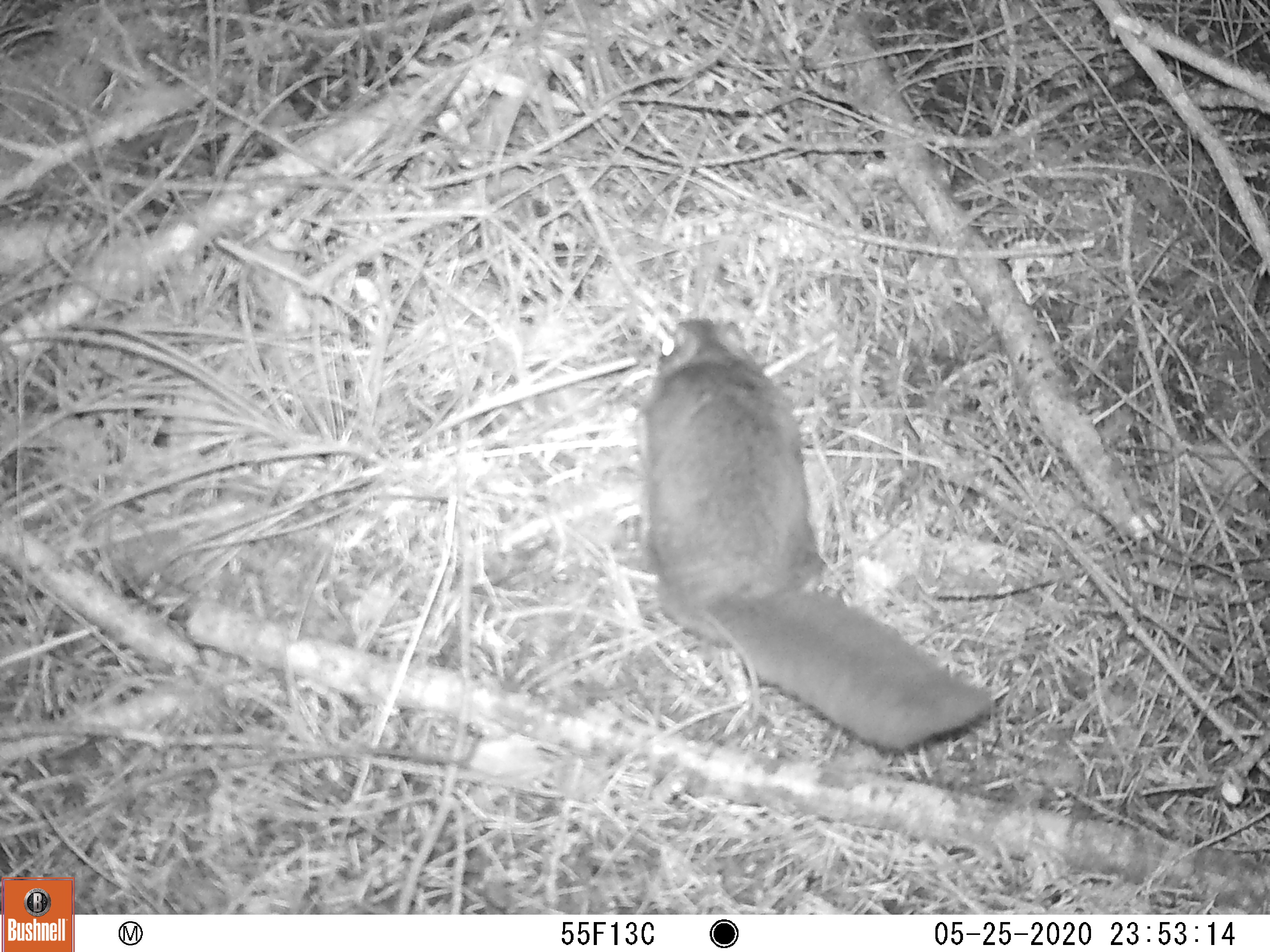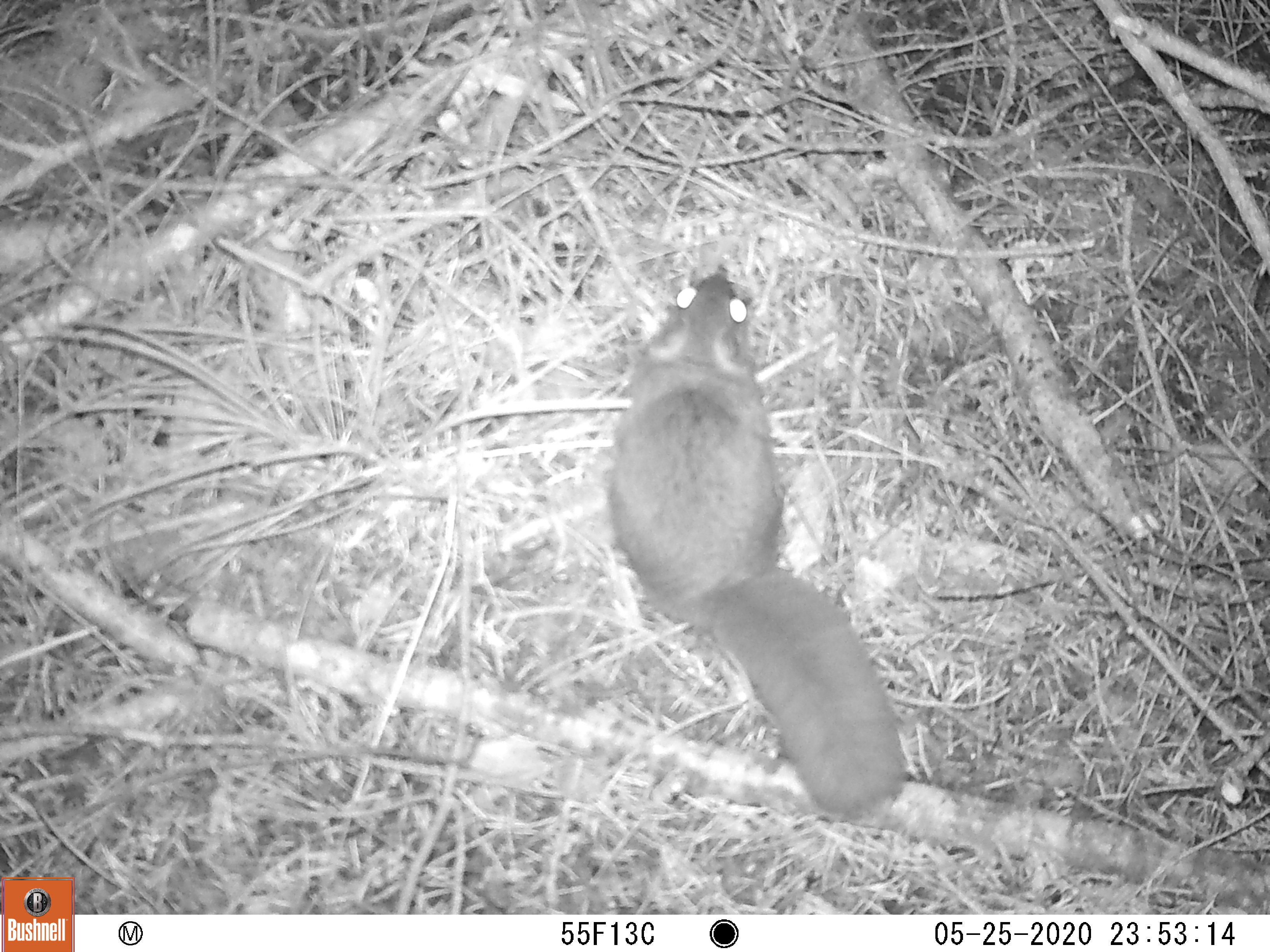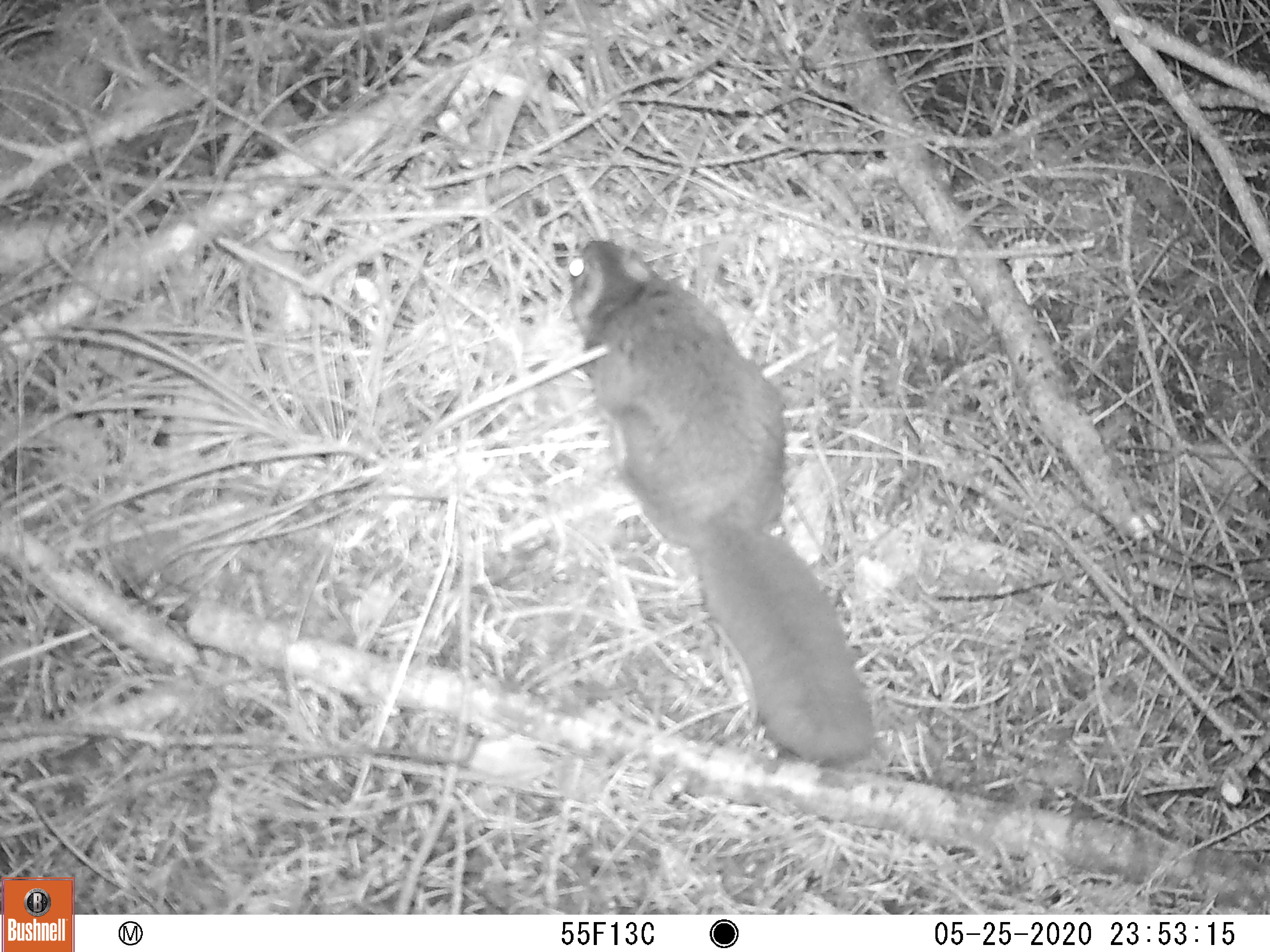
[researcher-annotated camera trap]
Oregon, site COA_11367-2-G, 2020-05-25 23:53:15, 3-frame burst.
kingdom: Animalia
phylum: Chordata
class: Mammalia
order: Rodentia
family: Sciuridae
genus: Glaucomys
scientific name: Glaucomys oregonensis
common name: humboldt's flying squirrel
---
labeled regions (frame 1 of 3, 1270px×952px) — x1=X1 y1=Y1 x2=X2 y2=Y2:
humboldt's flying squirrel: x1=625 y1=304 x2=1016 y2=768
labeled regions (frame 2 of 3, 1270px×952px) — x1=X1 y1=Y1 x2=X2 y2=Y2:
humboldt's flying squirrel: x1=583 y1=260 x2=918 y2=834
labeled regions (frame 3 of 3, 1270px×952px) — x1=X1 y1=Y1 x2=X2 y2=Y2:
humboldt's flying squirrel: x1=552 y1=226 x2=899 y2=775